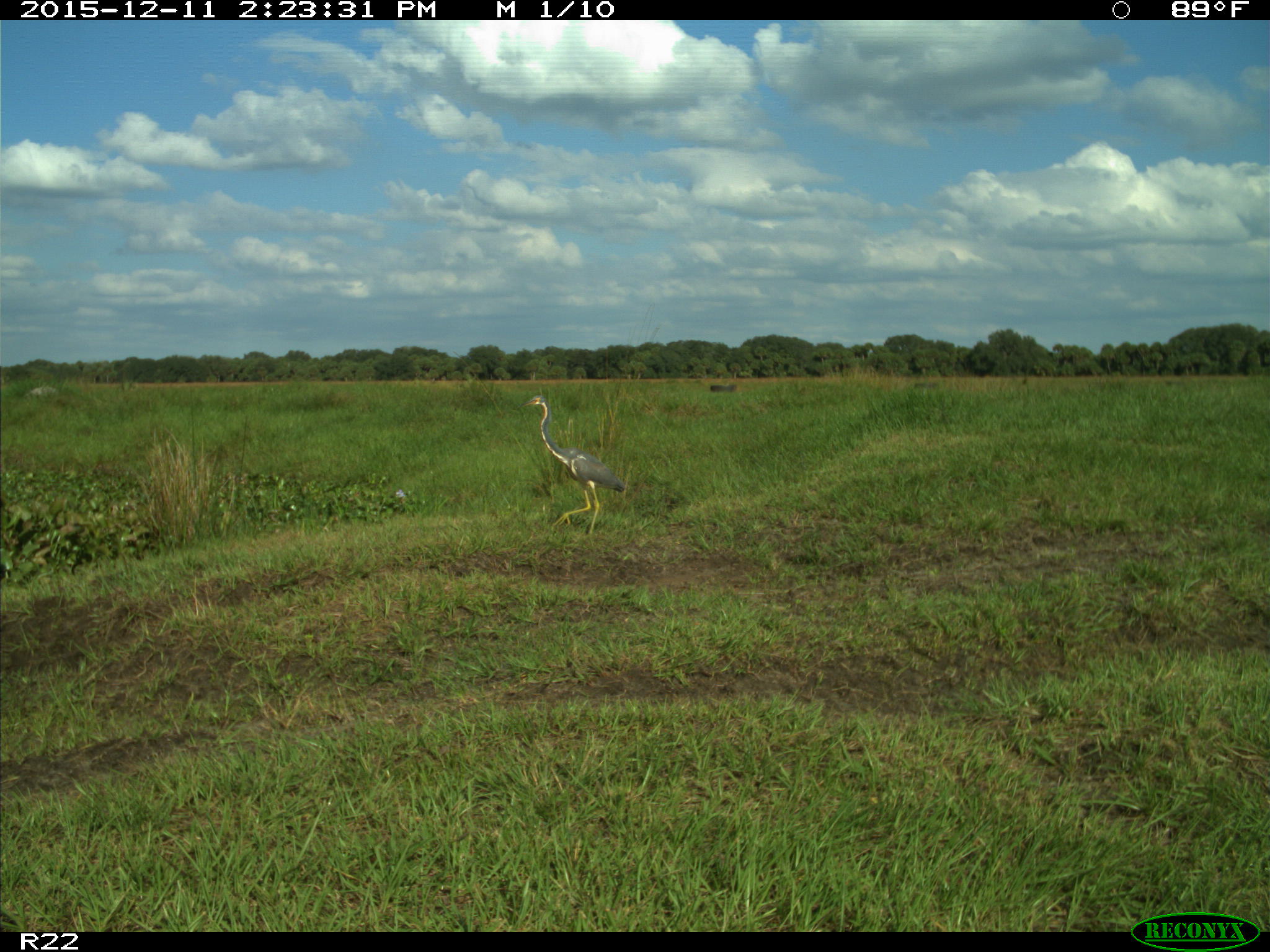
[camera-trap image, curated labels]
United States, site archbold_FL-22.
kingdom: Animalia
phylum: Chordata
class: Aves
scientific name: Aves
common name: birds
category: unidentified bird